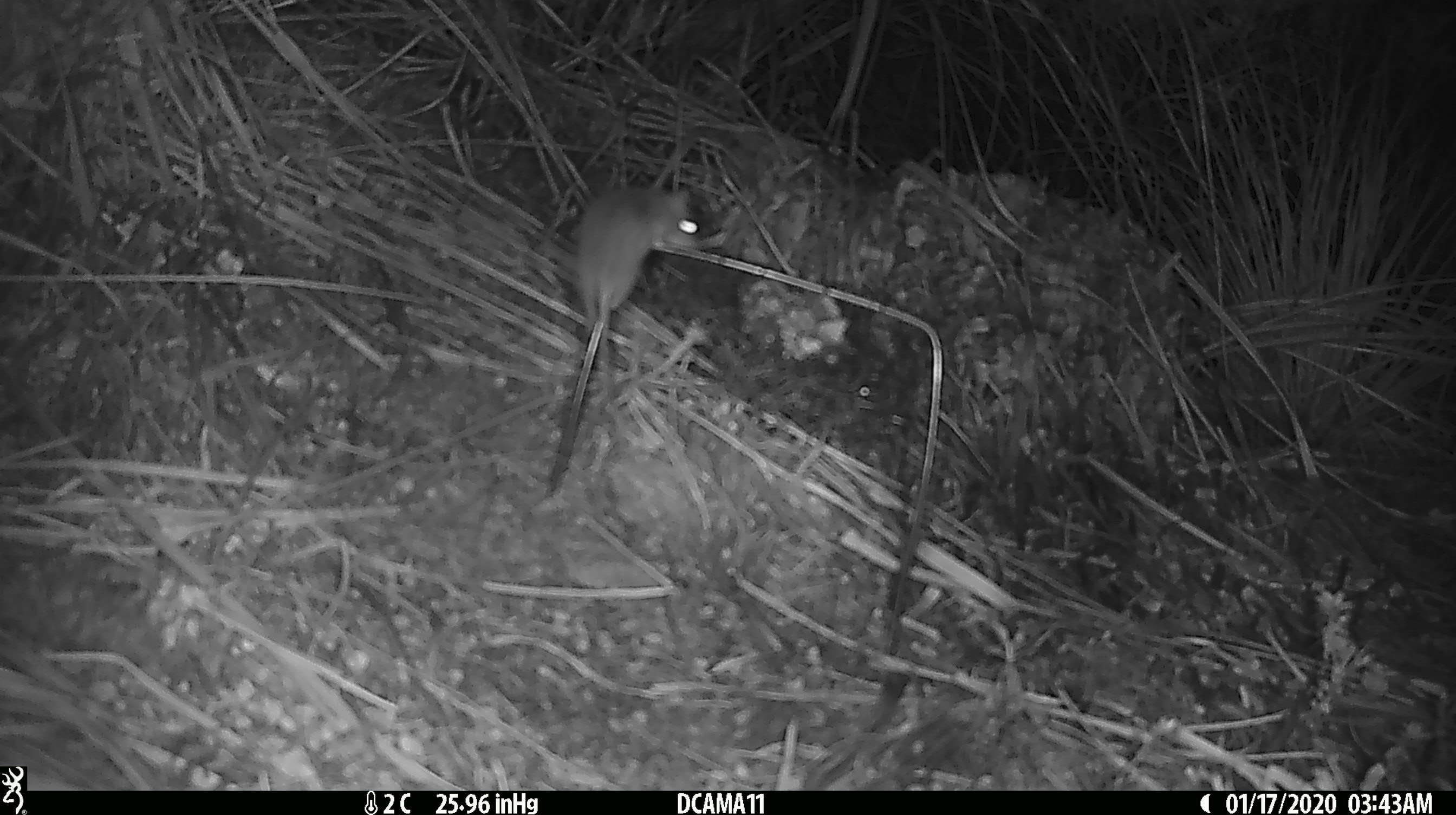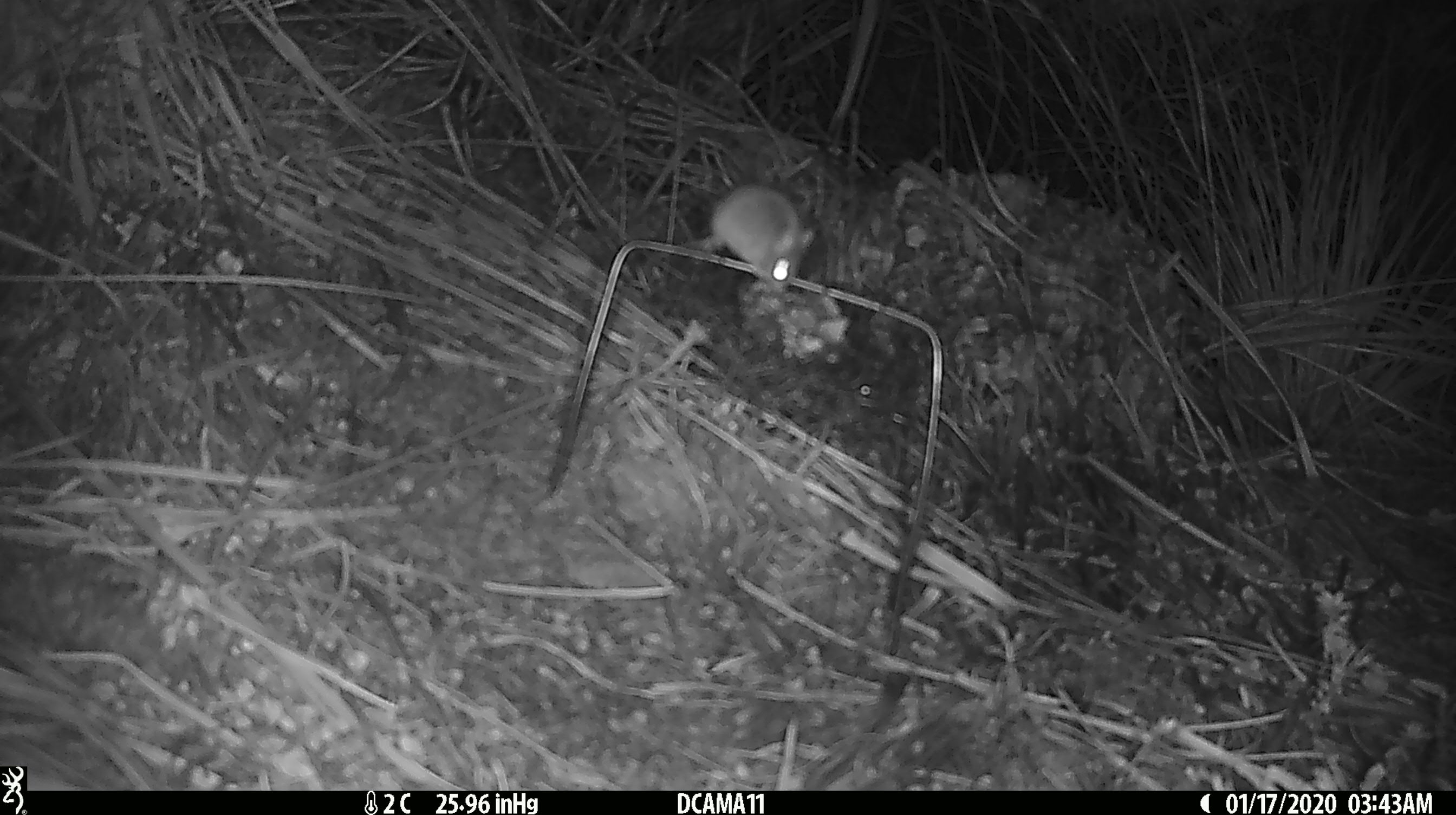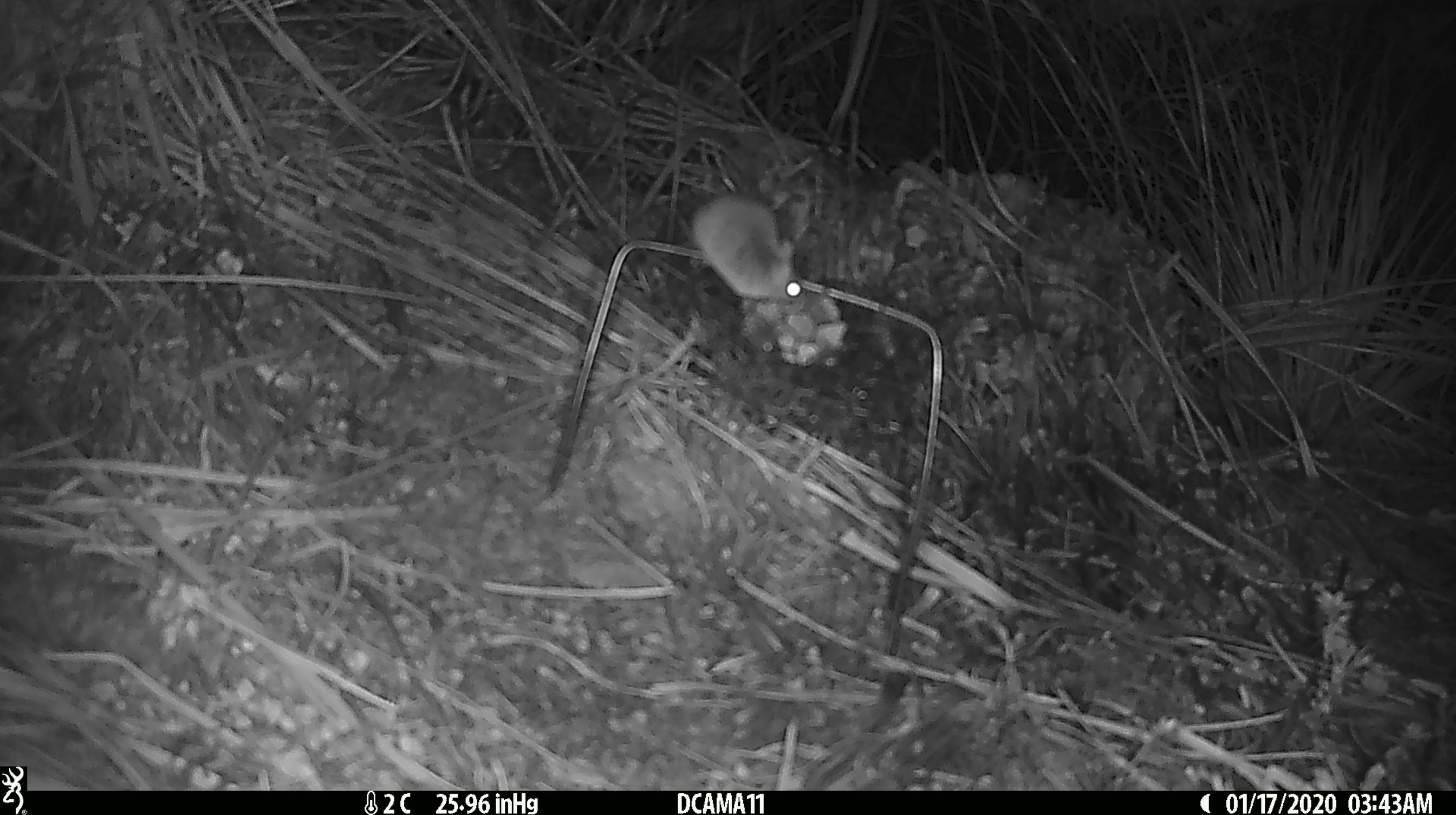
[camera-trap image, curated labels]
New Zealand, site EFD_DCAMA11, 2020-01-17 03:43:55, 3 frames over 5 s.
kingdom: Animalia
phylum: Chordata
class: Mammalia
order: Rodentia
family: Muridae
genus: Mus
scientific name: Mus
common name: mouse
Mouse (Mus).